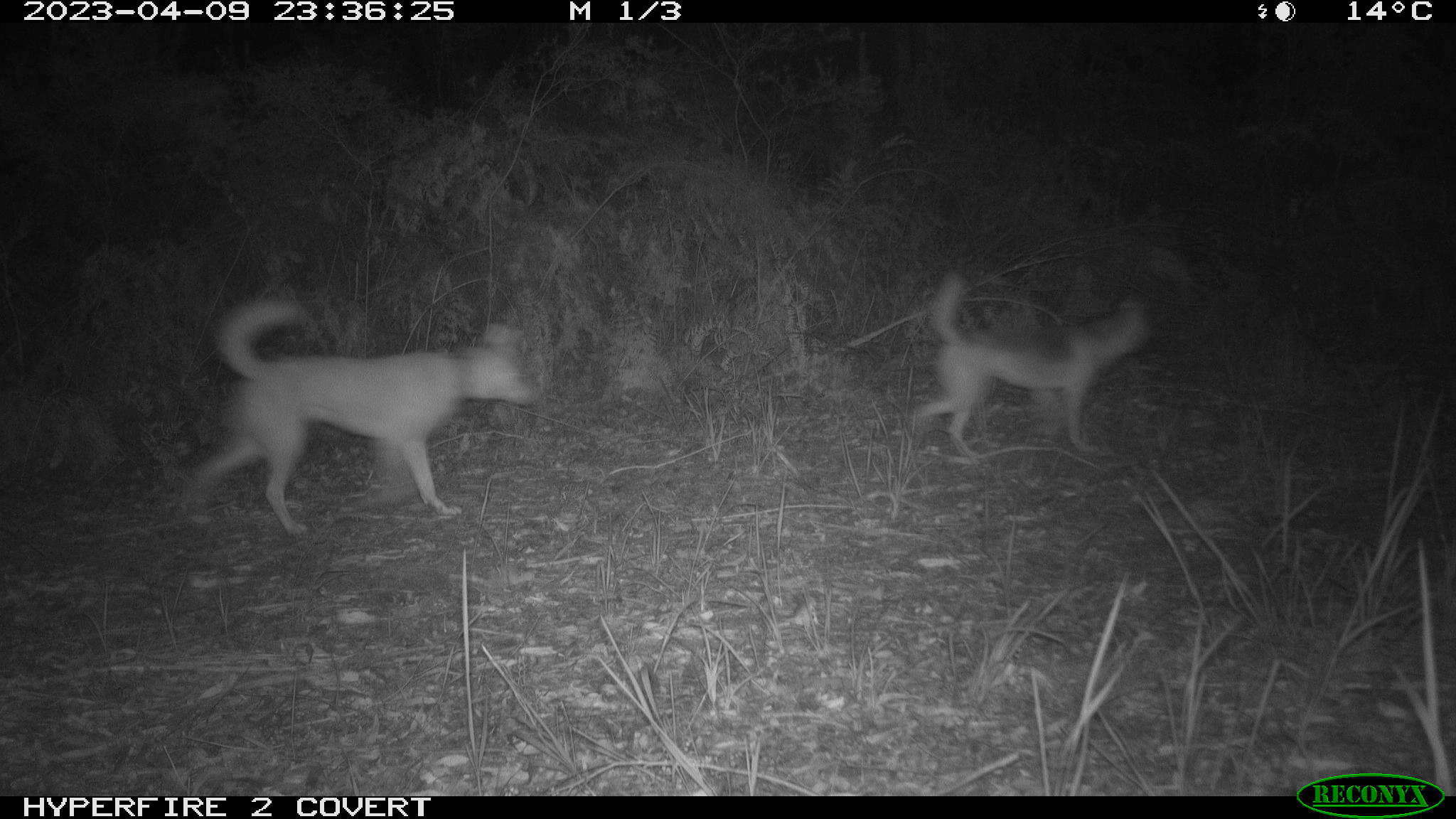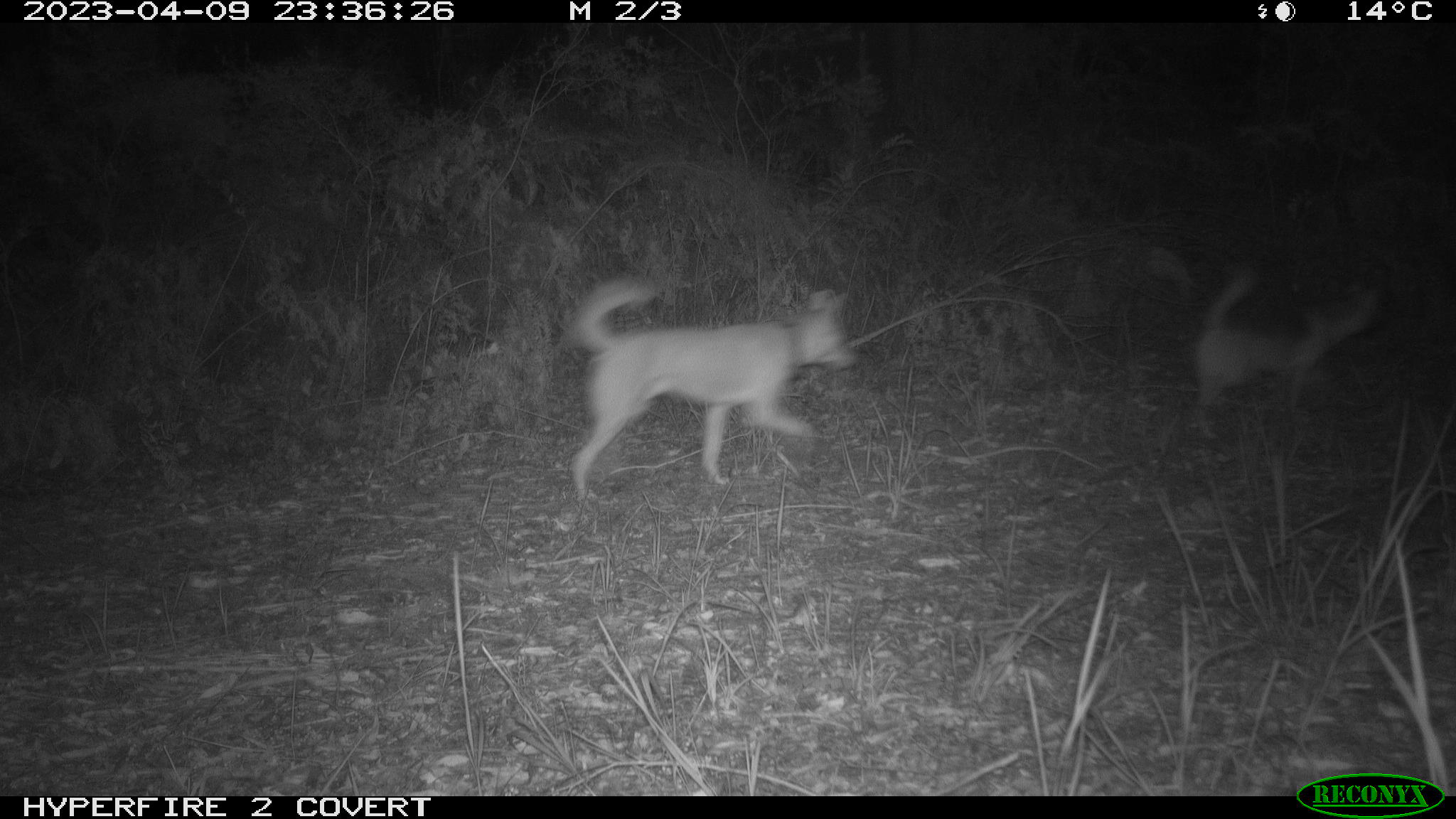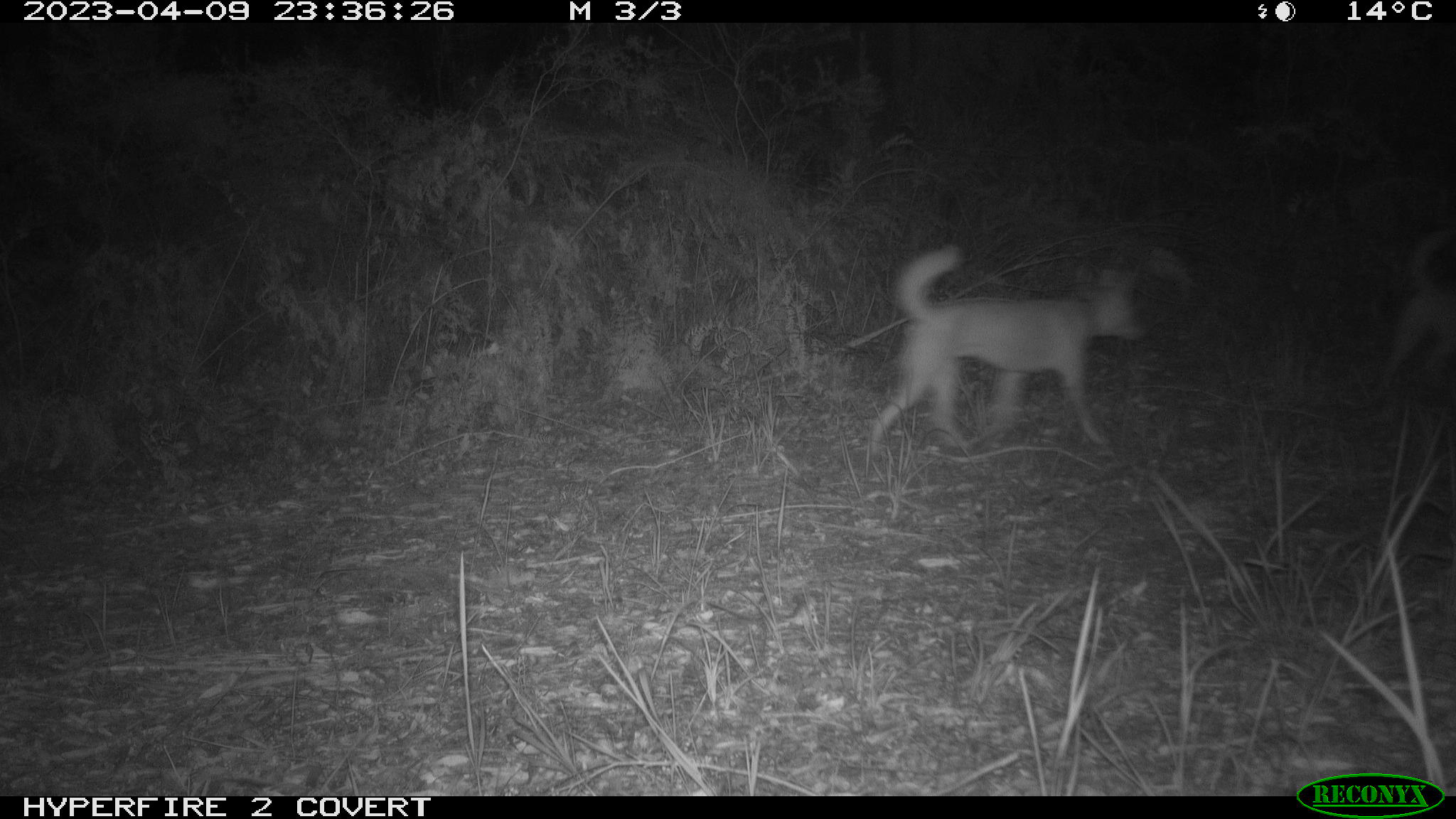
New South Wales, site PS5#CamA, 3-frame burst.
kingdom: Animalia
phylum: Chordata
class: Mammalia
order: Carnivora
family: Canidae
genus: Canis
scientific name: Canis familiaris dingo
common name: dingo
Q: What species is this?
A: Dingo (Canis familiaris dingo).